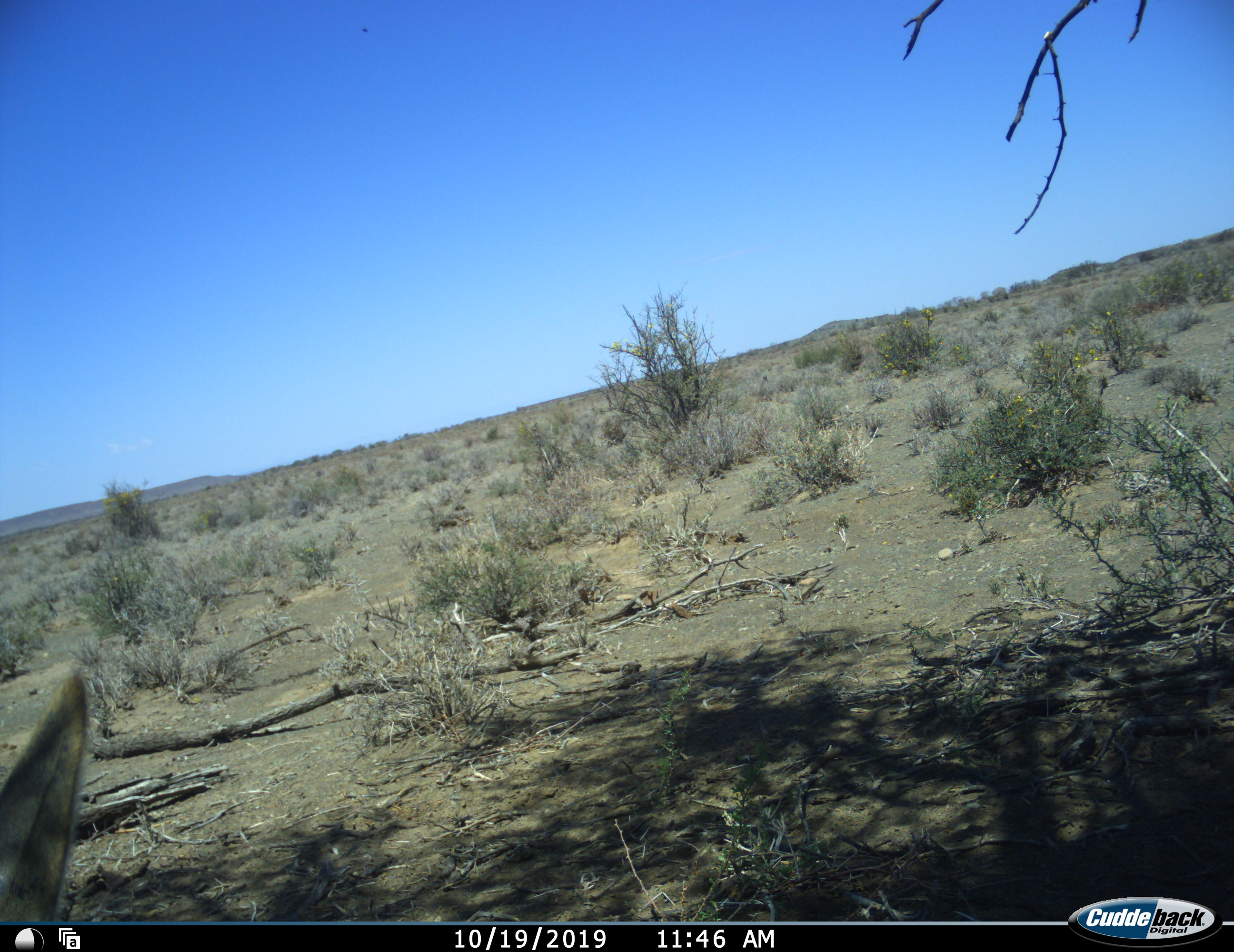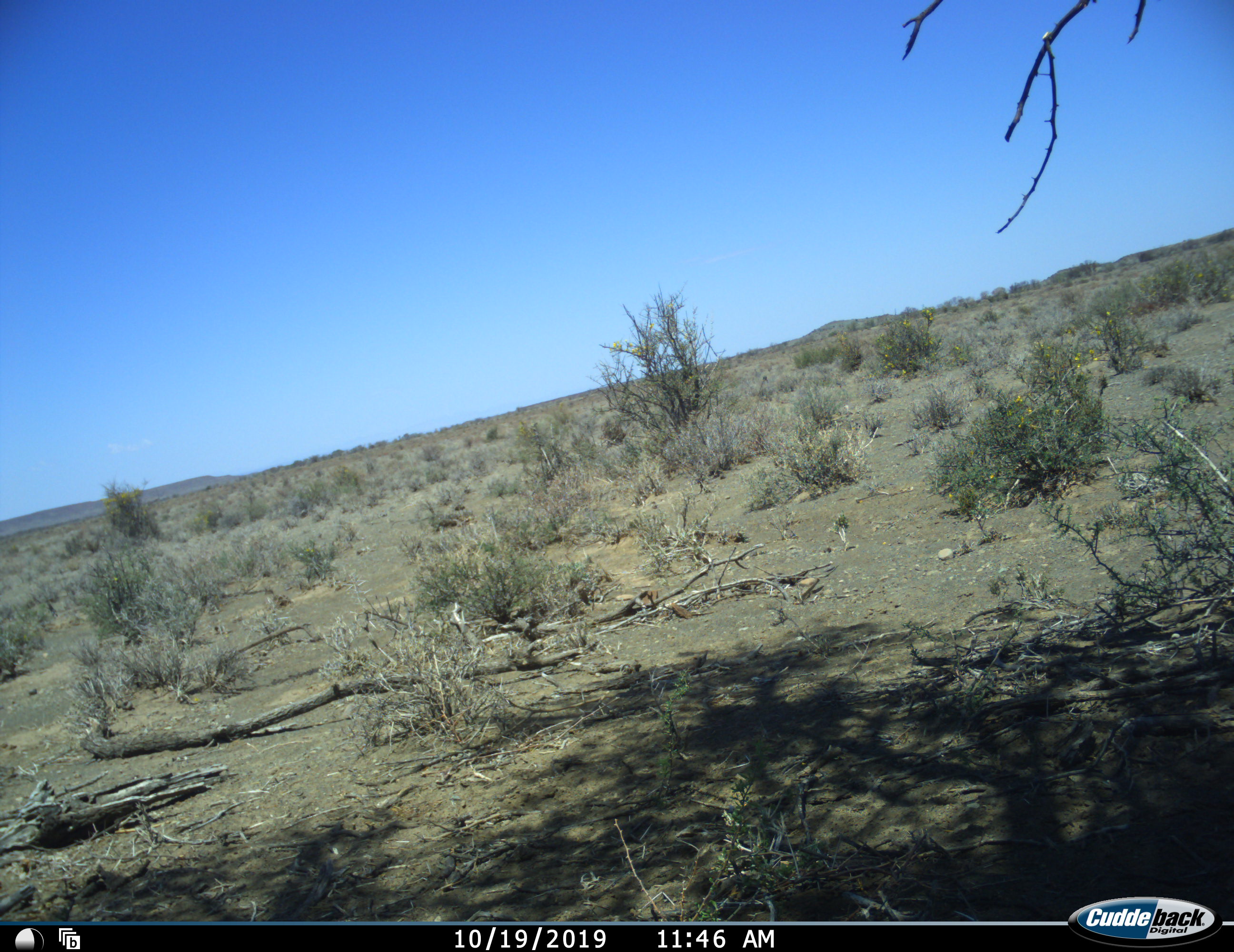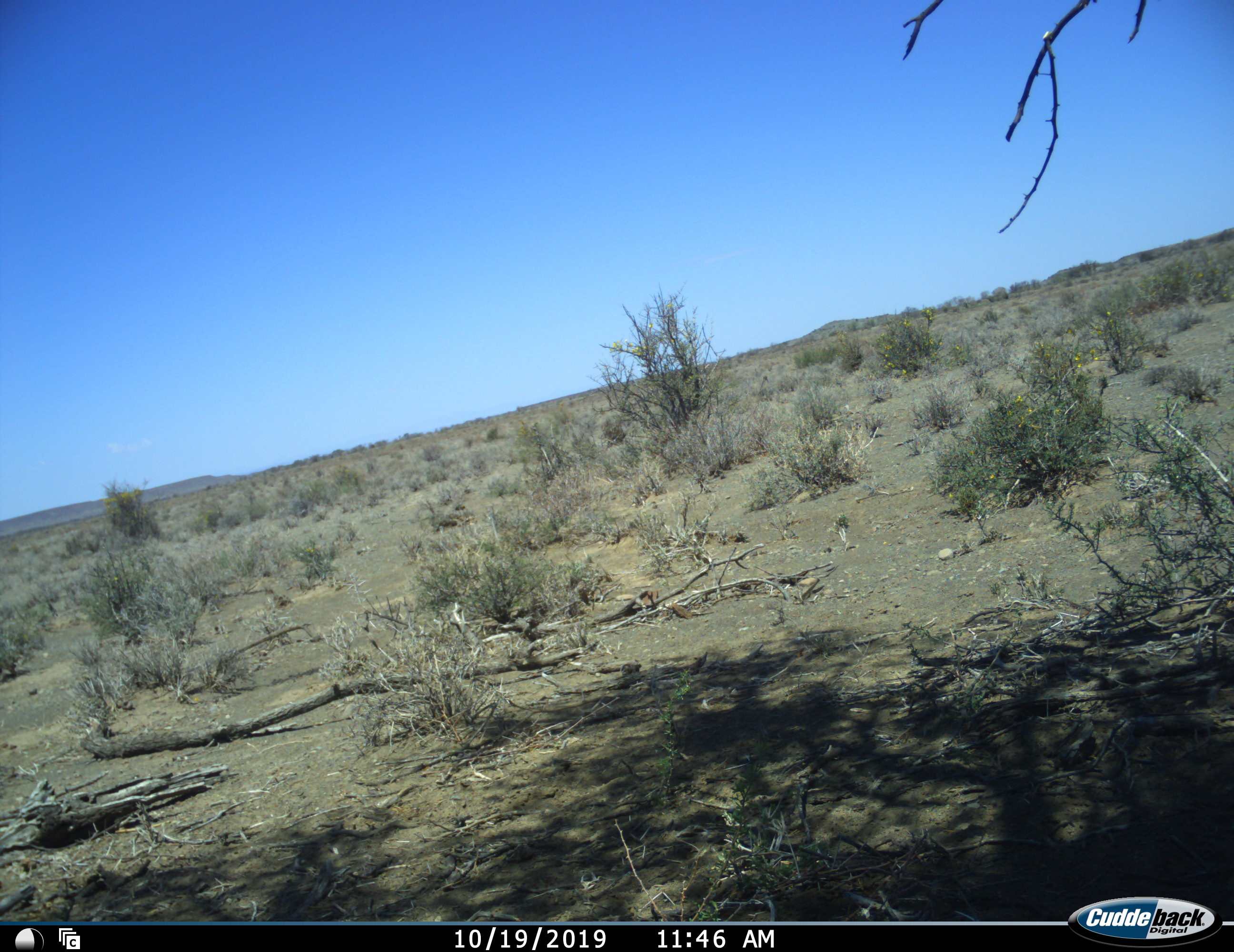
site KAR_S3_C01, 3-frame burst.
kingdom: Animalia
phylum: Chordata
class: Mammalia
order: Artiodactyla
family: Bovidae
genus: Antidorcas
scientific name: Antidorcas marsupialis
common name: springbok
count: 1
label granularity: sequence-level